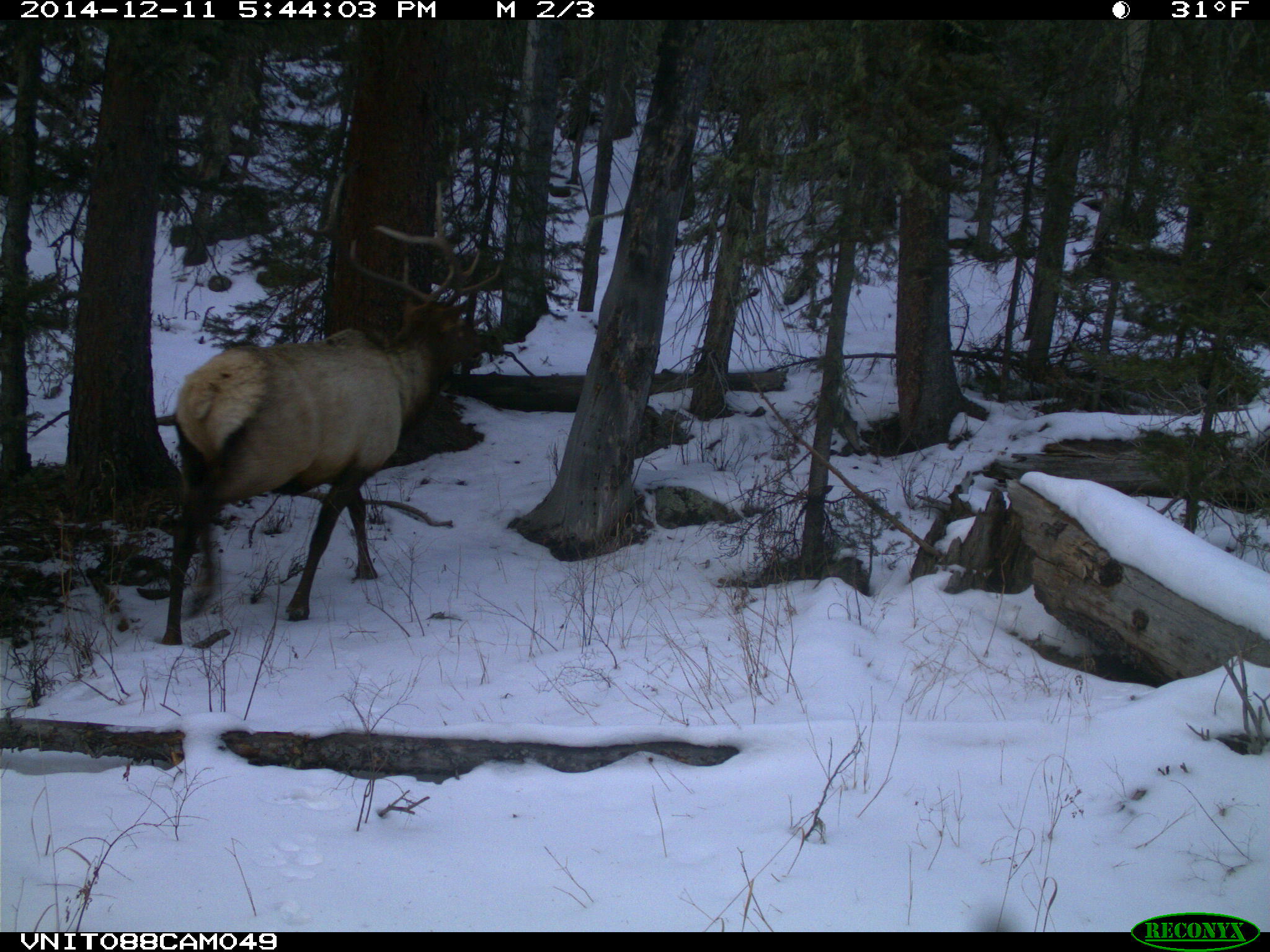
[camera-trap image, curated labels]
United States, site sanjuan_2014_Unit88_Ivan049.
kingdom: Animalia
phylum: Chordata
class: Mammalia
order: Artiodactyla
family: Cervidae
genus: Cervus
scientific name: Cervus elaphus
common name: red deer